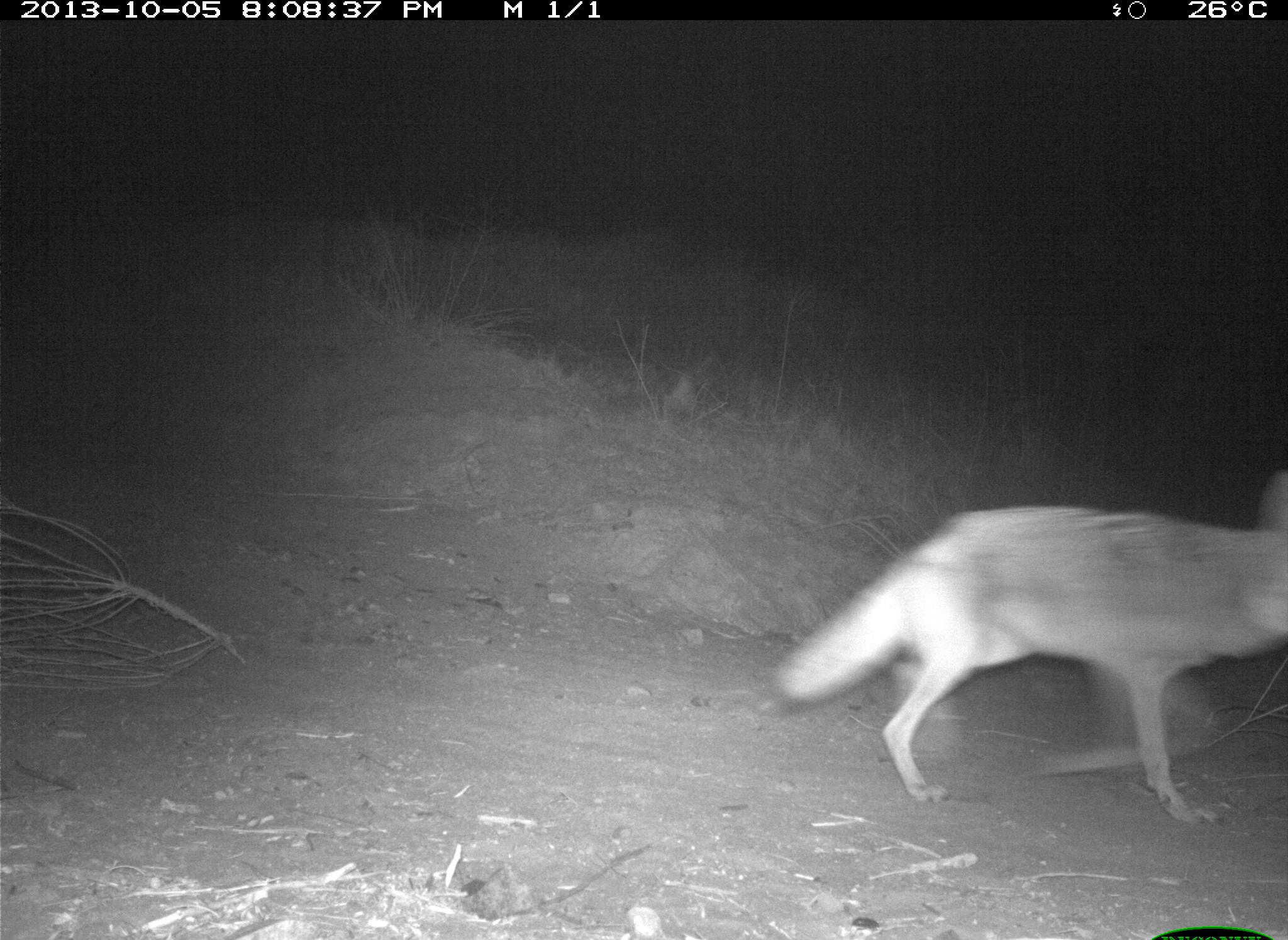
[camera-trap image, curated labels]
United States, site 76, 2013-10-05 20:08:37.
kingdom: Animalia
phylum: Chordata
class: Mammalia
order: Carnivora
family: Canidae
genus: Canis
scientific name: Canis latrans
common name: coyote